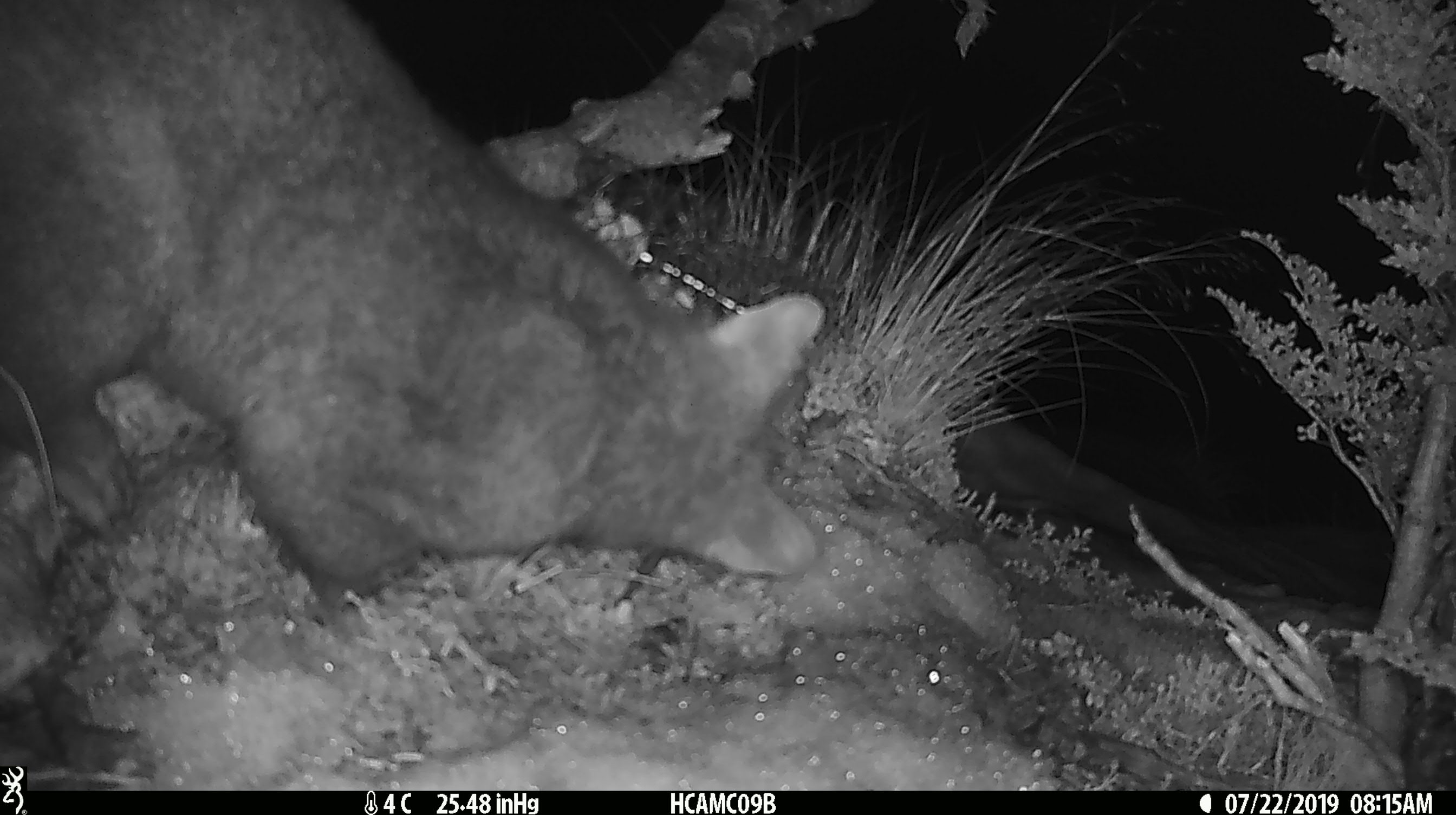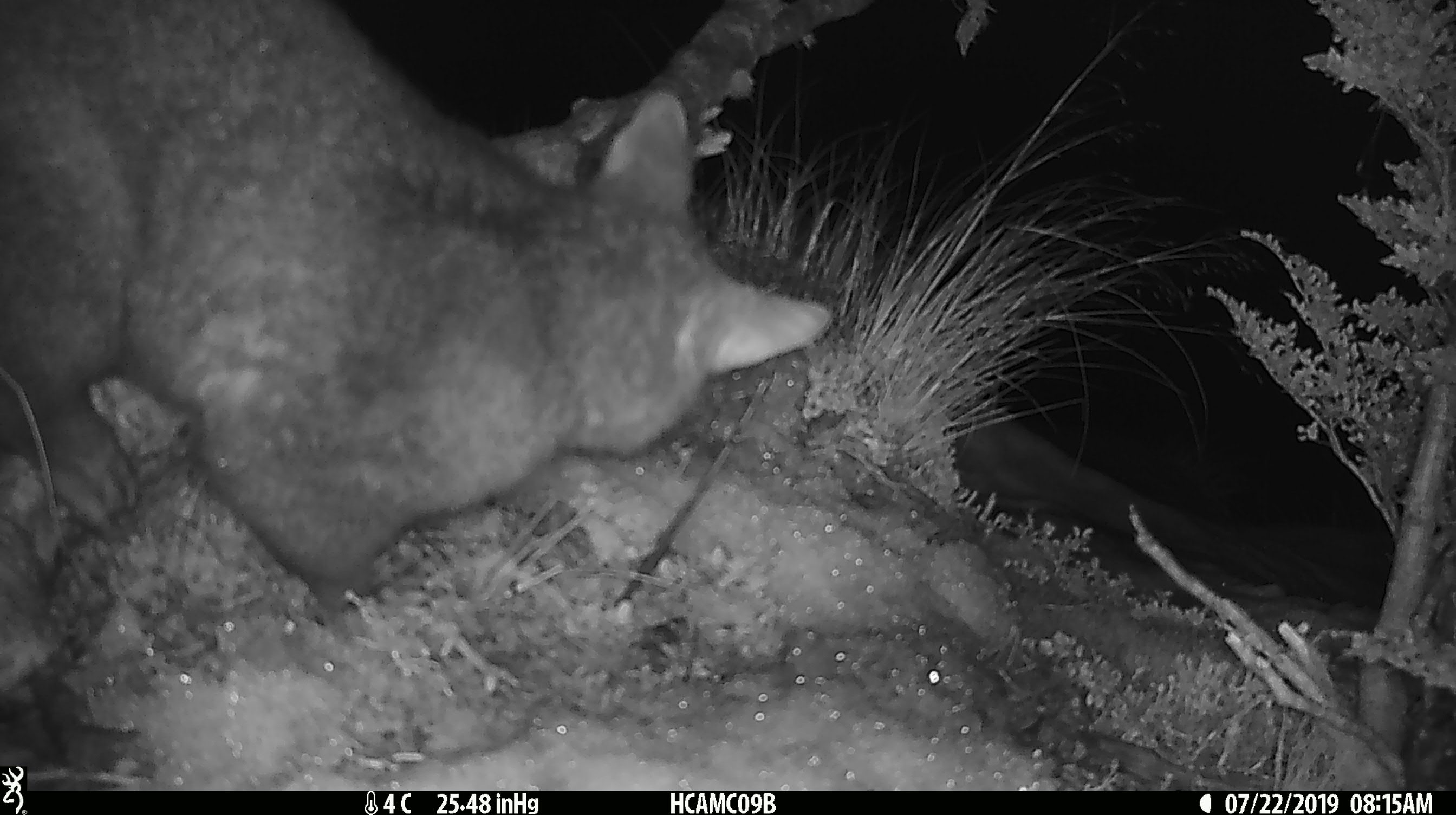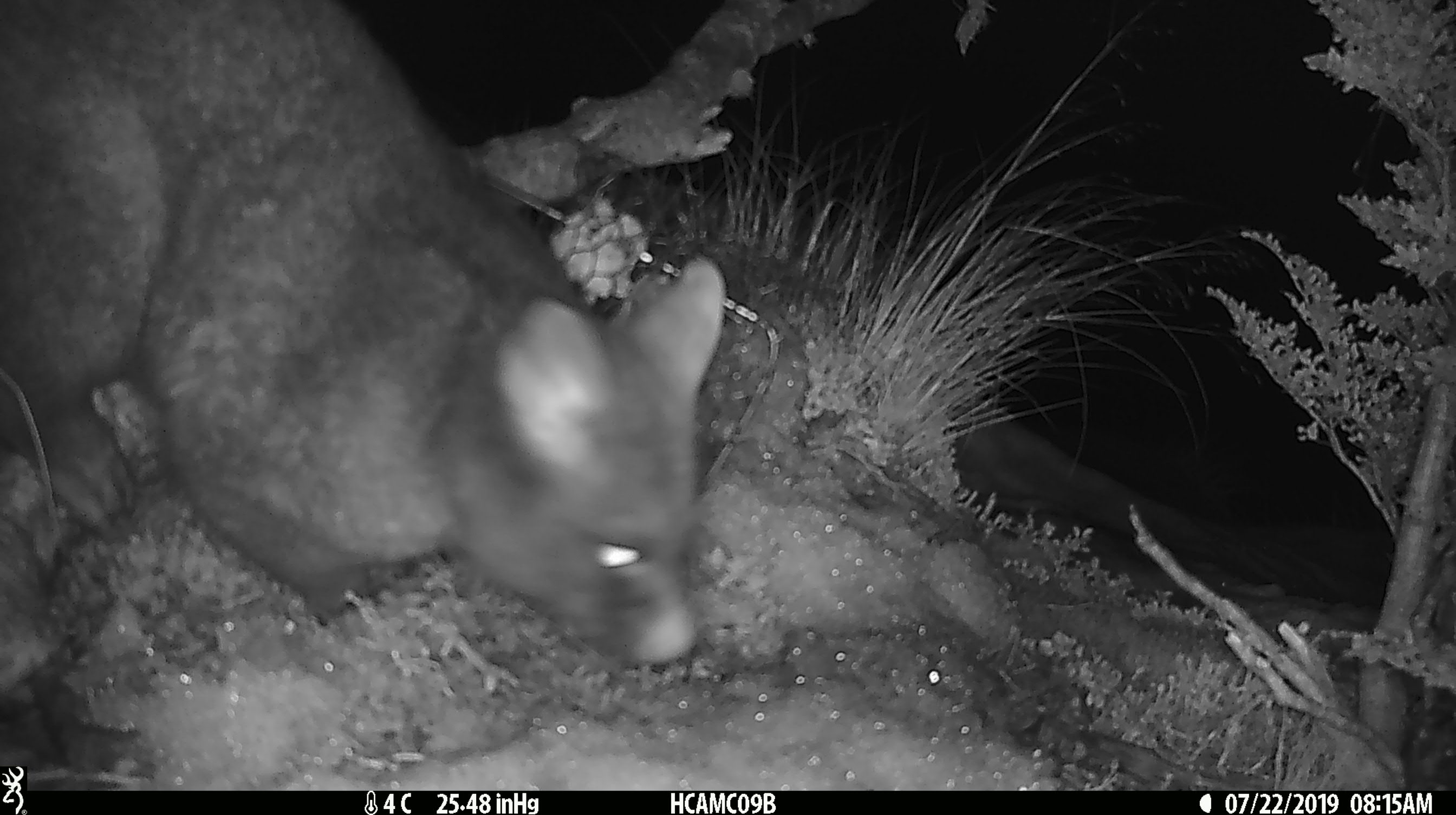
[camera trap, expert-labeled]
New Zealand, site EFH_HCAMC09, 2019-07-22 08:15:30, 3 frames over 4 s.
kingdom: Animalia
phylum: Chordata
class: Mammalia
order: Diprotodontia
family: Phalangeridae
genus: Trichosurus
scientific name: Trichosurus vulpecula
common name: common brushtail possum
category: possum